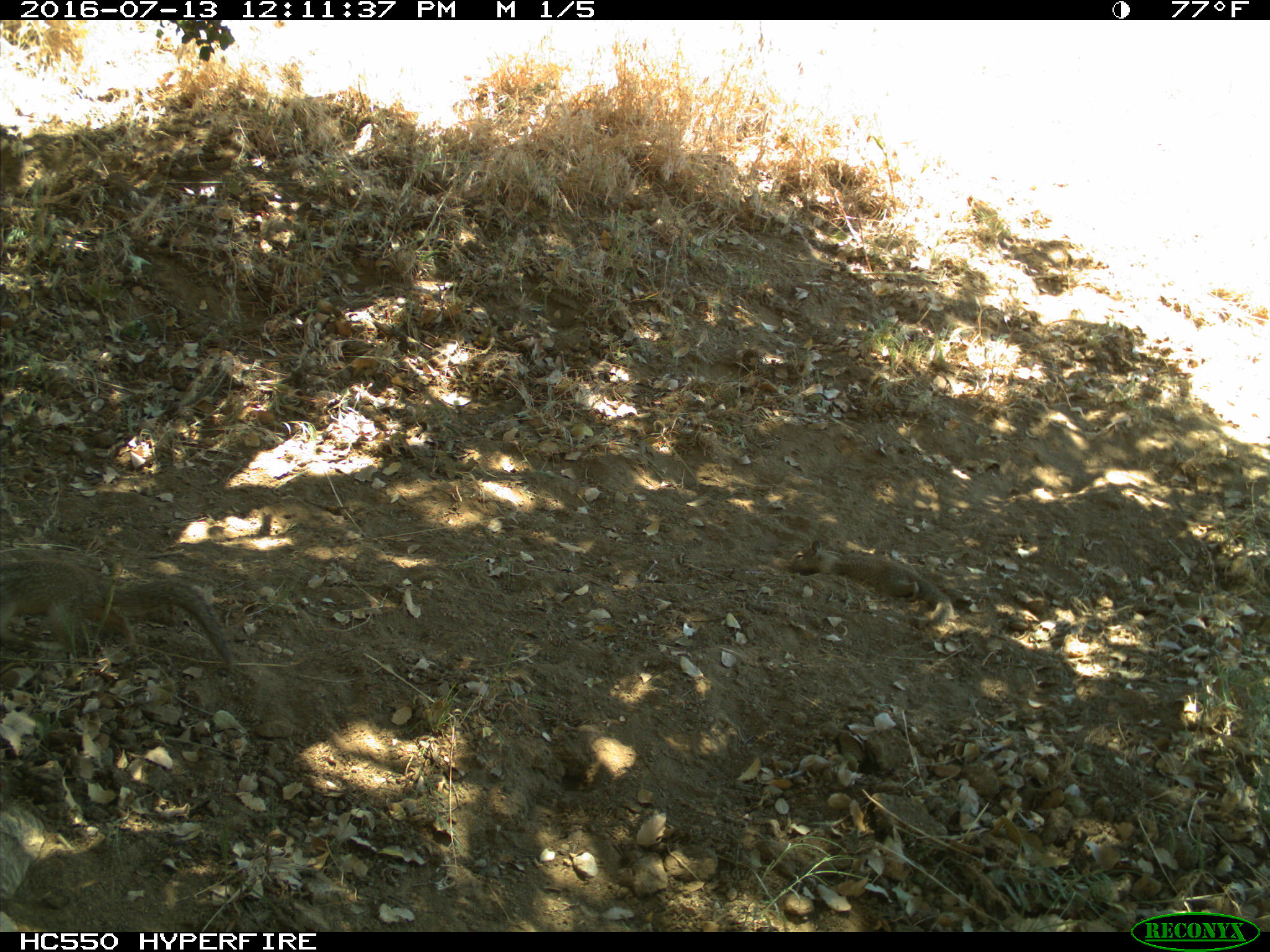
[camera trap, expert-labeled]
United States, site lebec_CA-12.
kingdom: Animalia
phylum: Chordata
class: Mammalia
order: Rodentia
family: Sciuridae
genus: Otospermophilus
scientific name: Otospermophilus beecheyi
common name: california ground squirrel